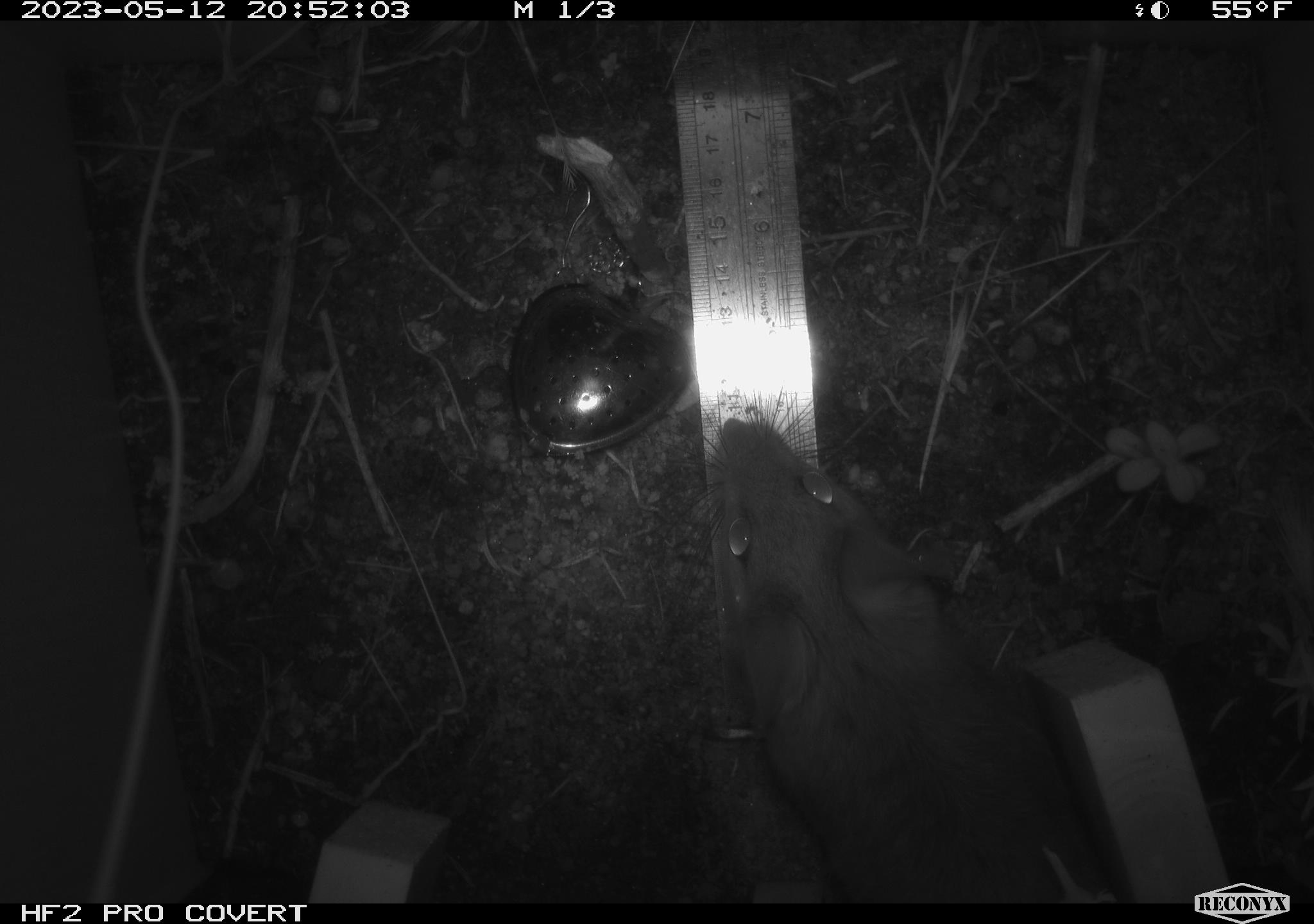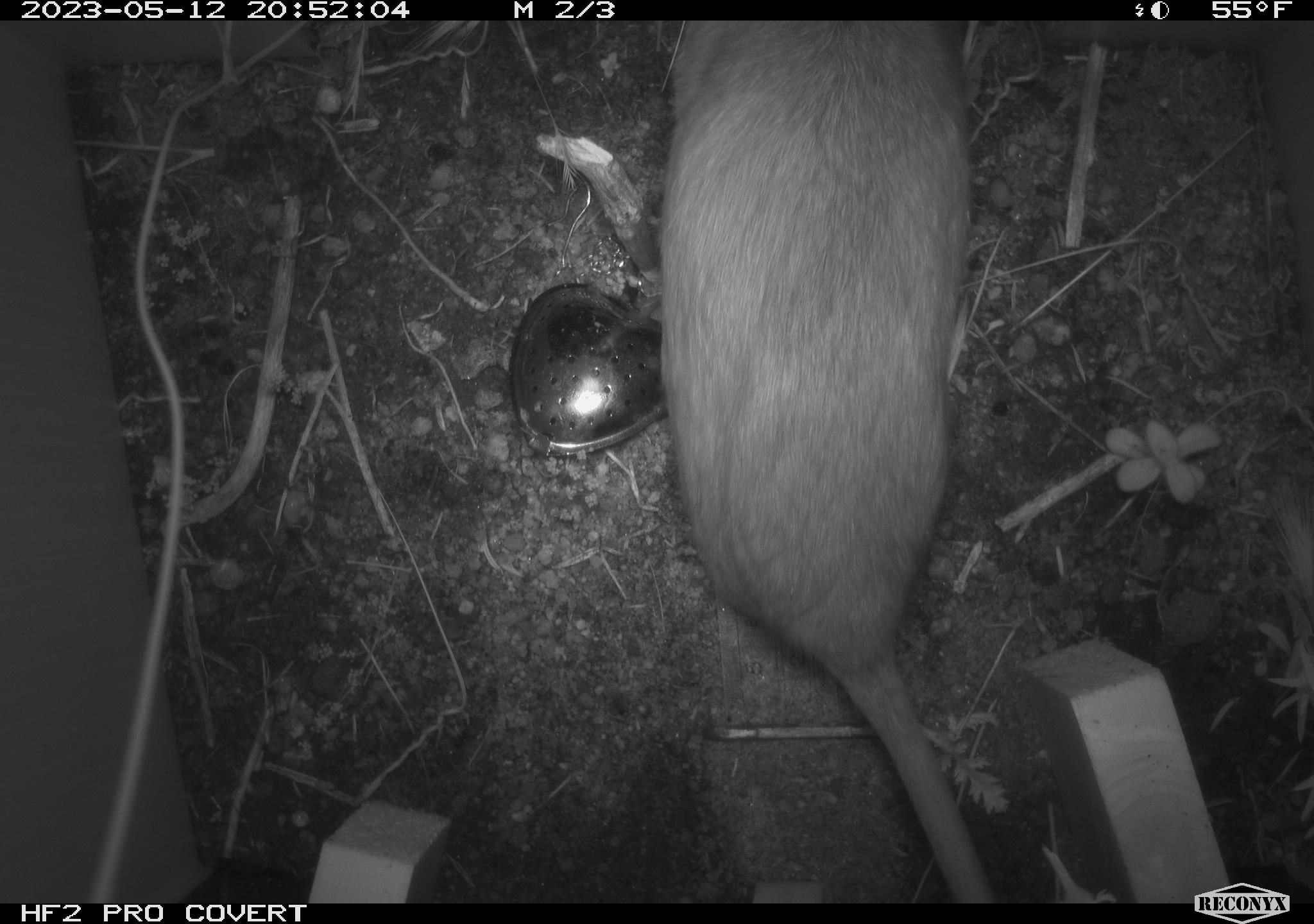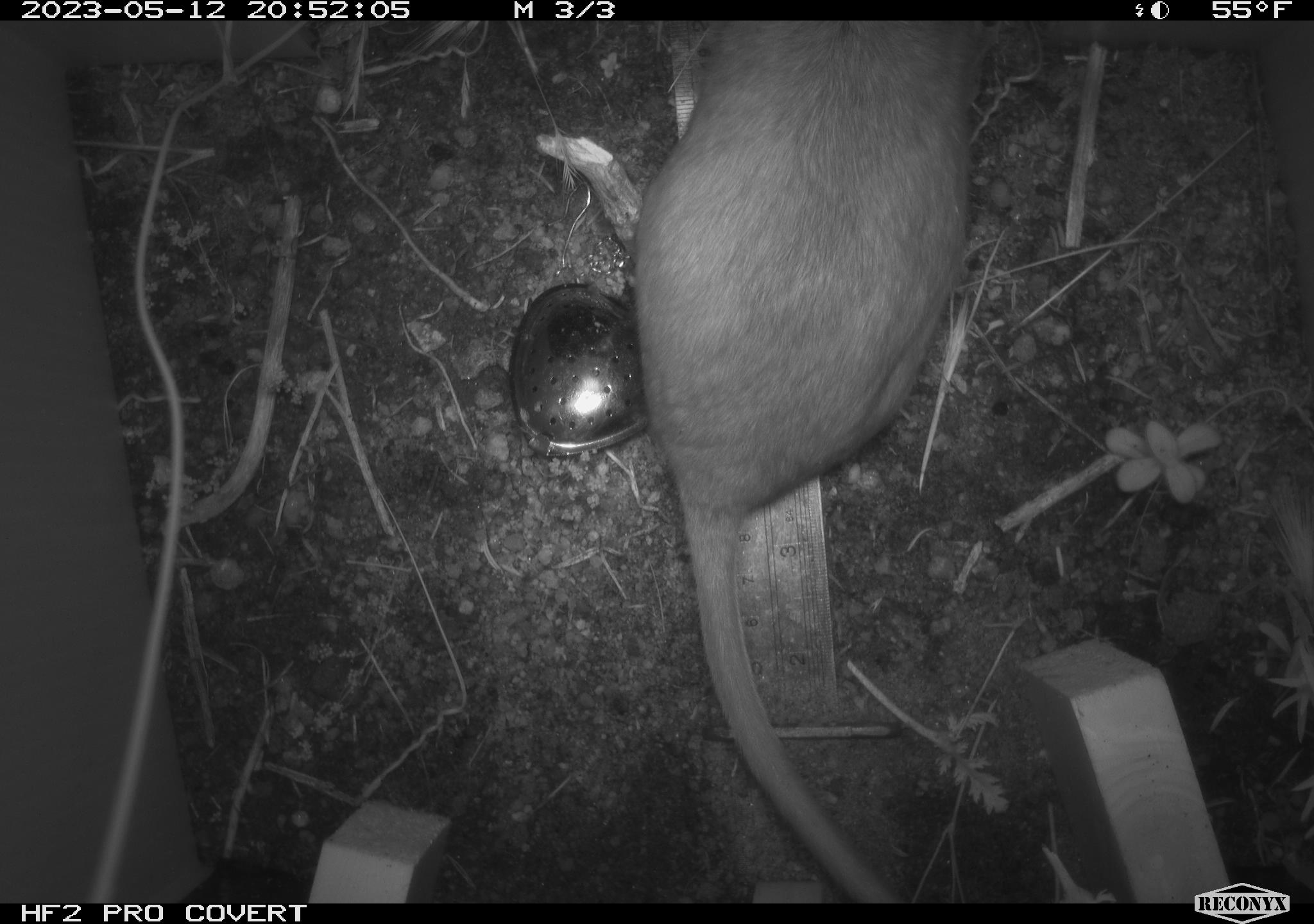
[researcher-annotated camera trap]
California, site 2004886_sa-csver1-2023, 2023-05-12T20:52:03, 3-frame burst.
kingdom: Animalia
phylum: Chordata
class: Mammalia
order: Rodentia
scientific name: Rodentia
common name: mouse species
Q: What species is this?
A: Mouse species (Rodentia).